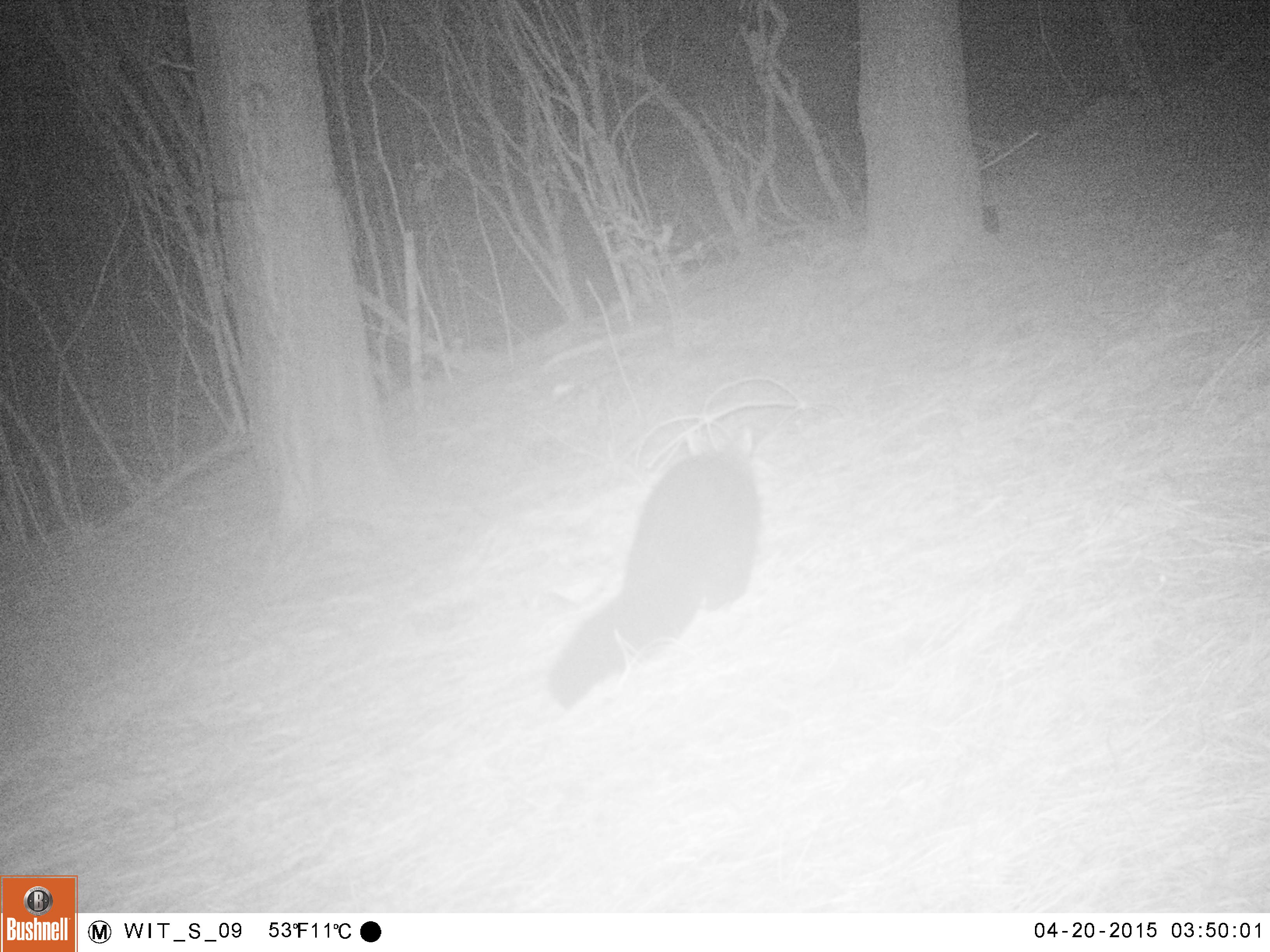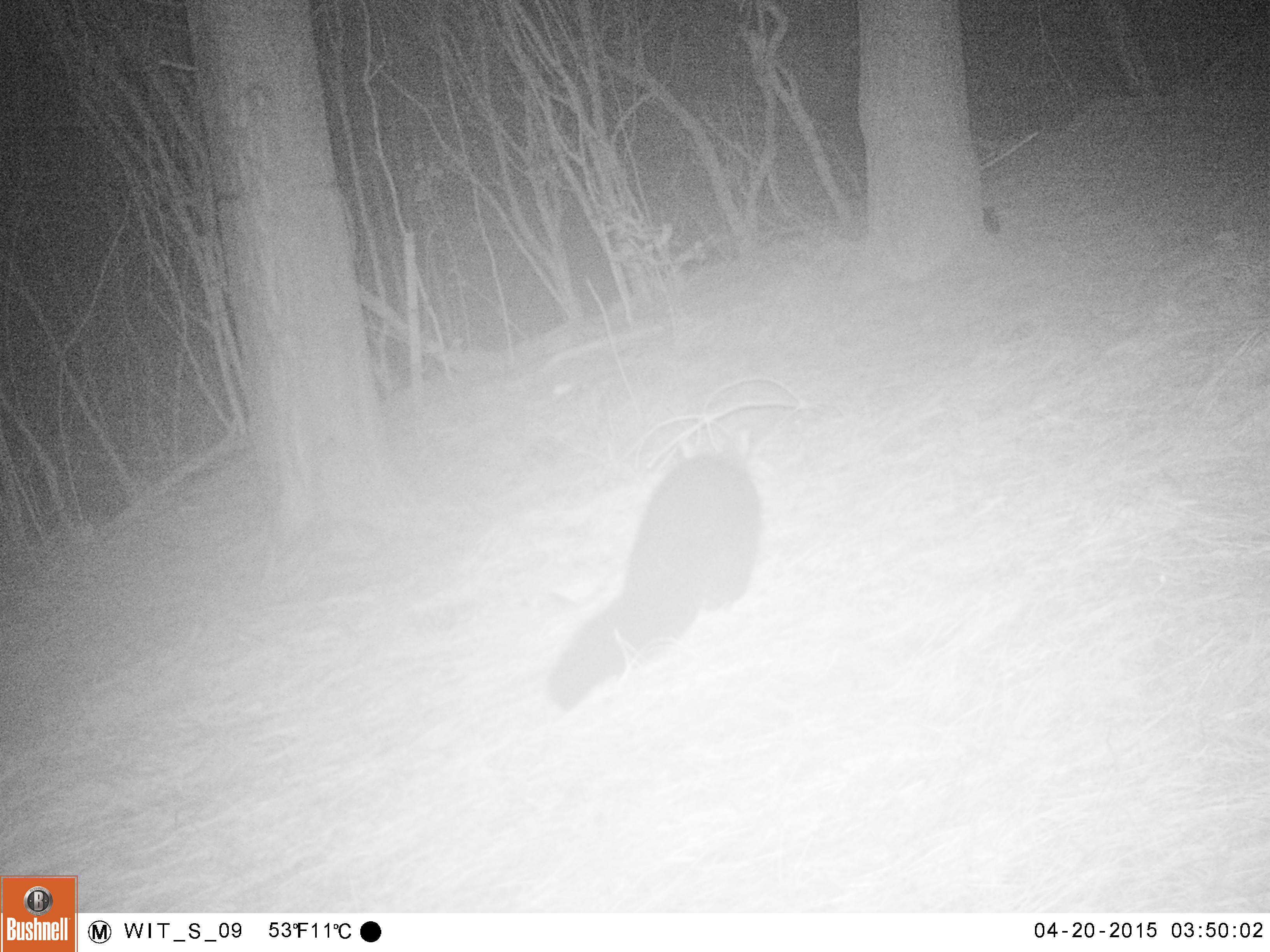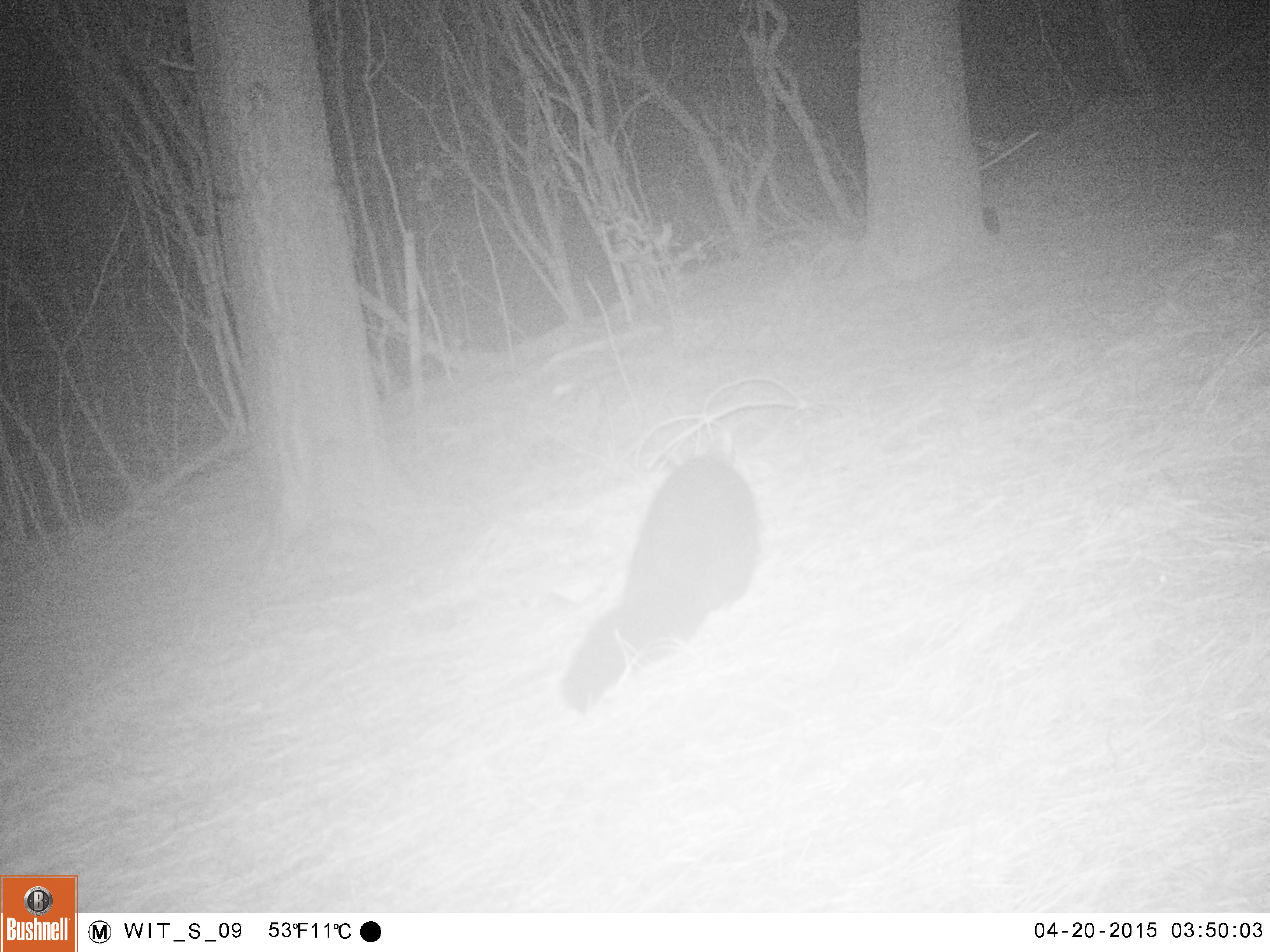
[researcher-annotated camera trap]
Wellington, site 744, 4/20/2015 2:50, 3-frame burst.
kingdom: Animalia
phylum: Chordata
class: Mammalia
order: Didelphimorphia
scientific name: Didelphimorphia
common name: possum